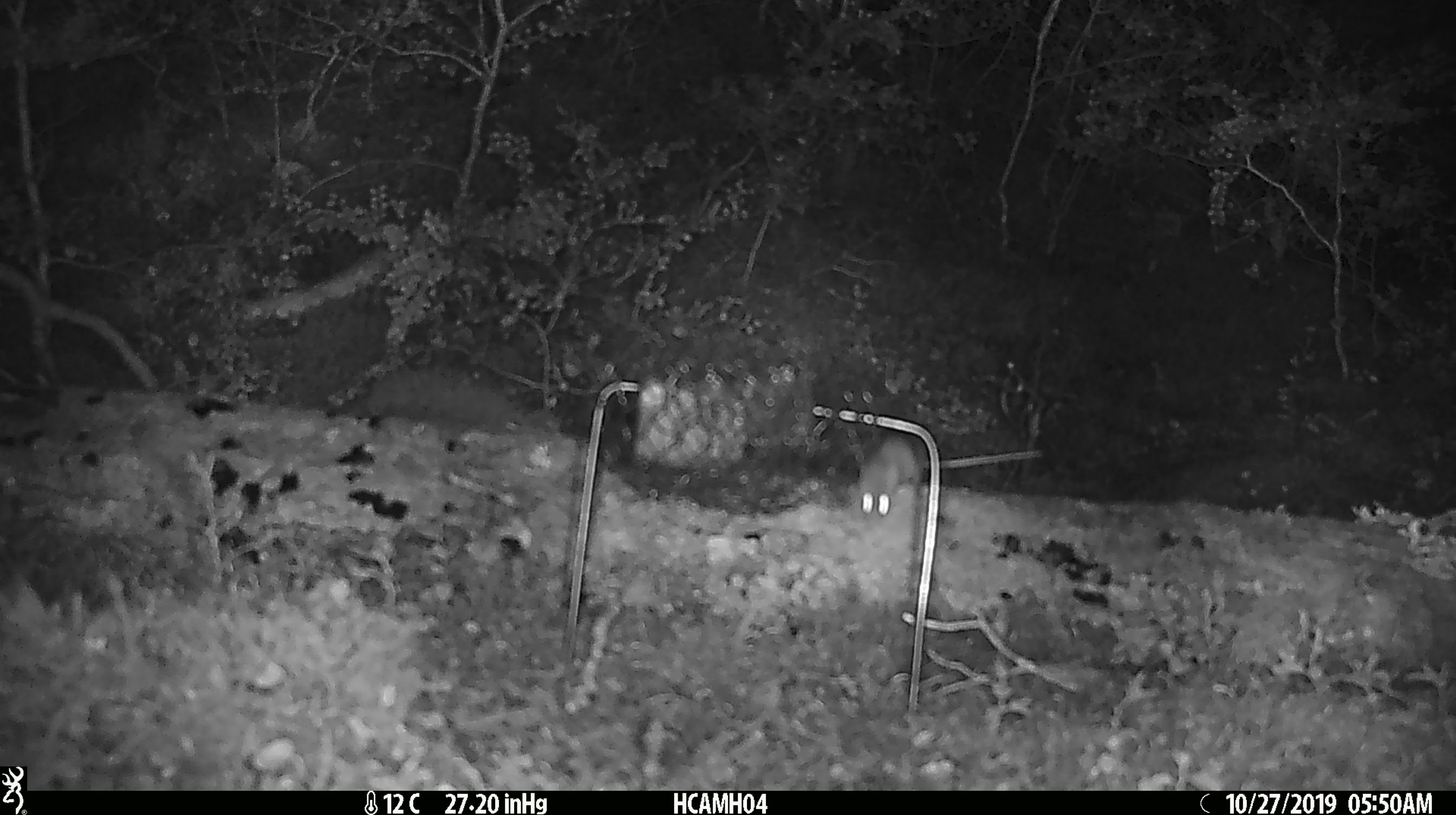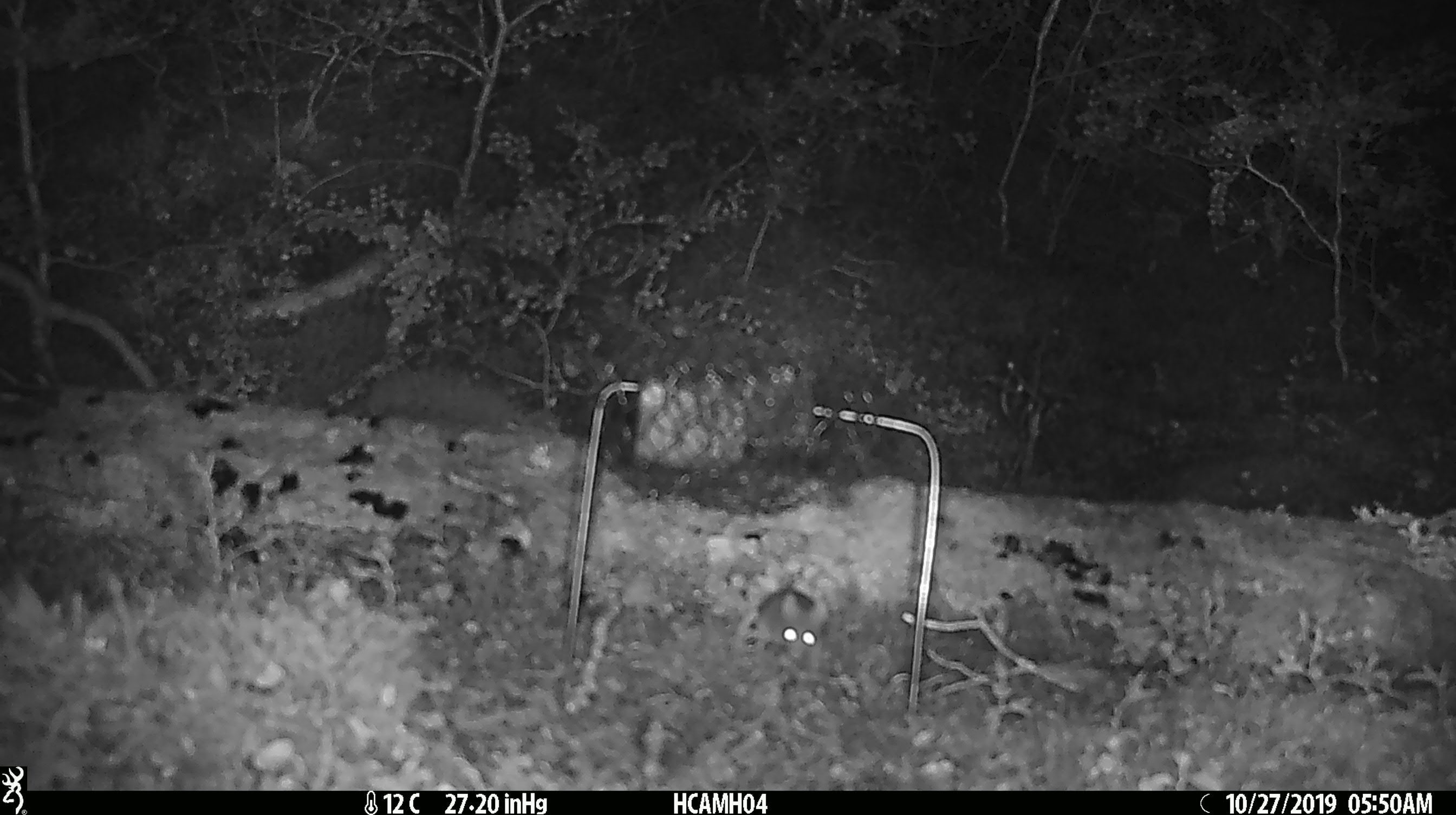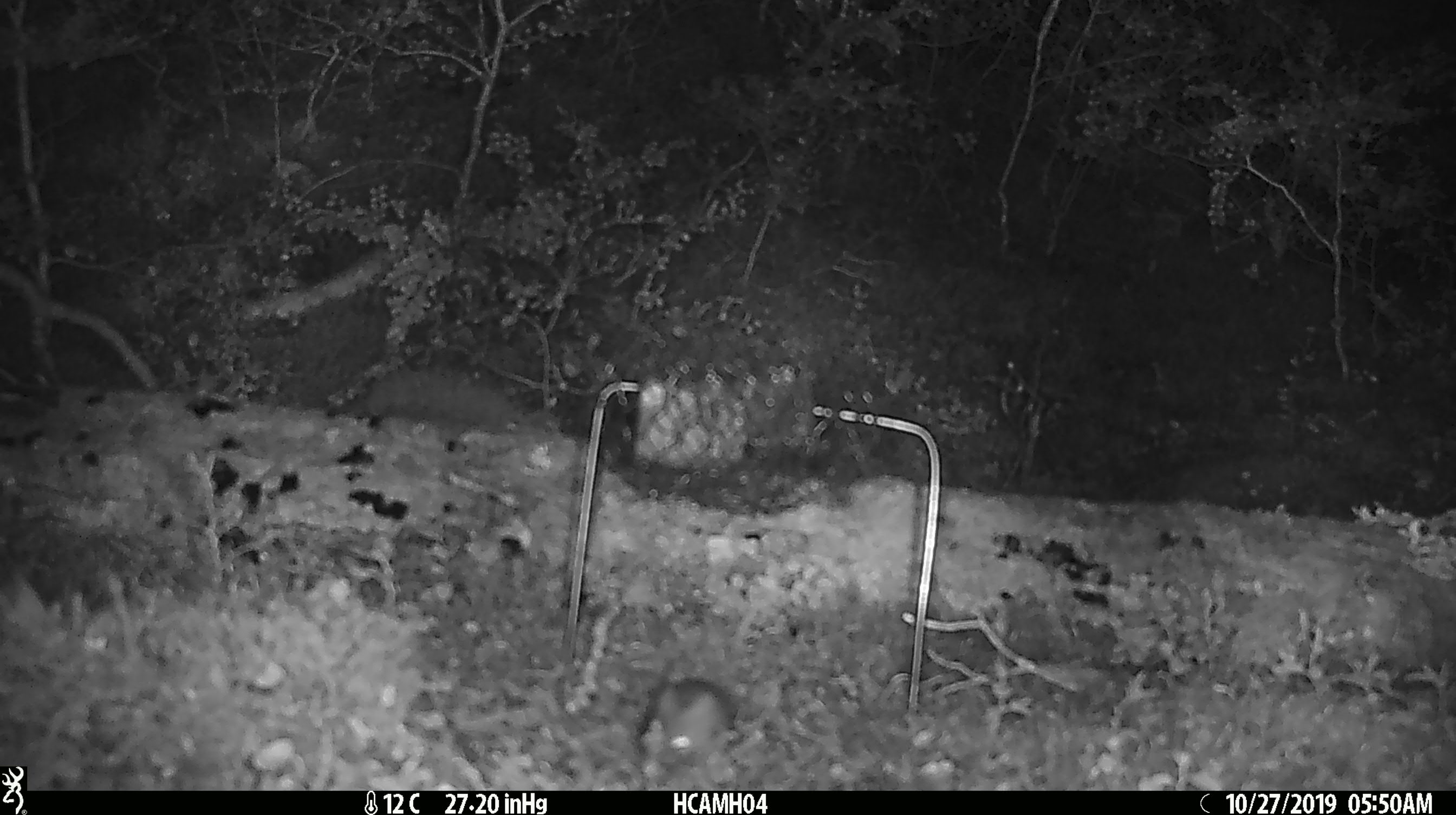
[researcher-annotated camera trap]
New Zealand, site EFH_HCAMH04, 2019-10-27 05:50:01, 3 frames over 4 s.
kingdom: Animalia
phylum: Chordata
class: Mammalia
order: Rodentia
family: Muridae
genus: Mus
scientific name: Mus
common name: mouse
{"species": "mouse (Mus)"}